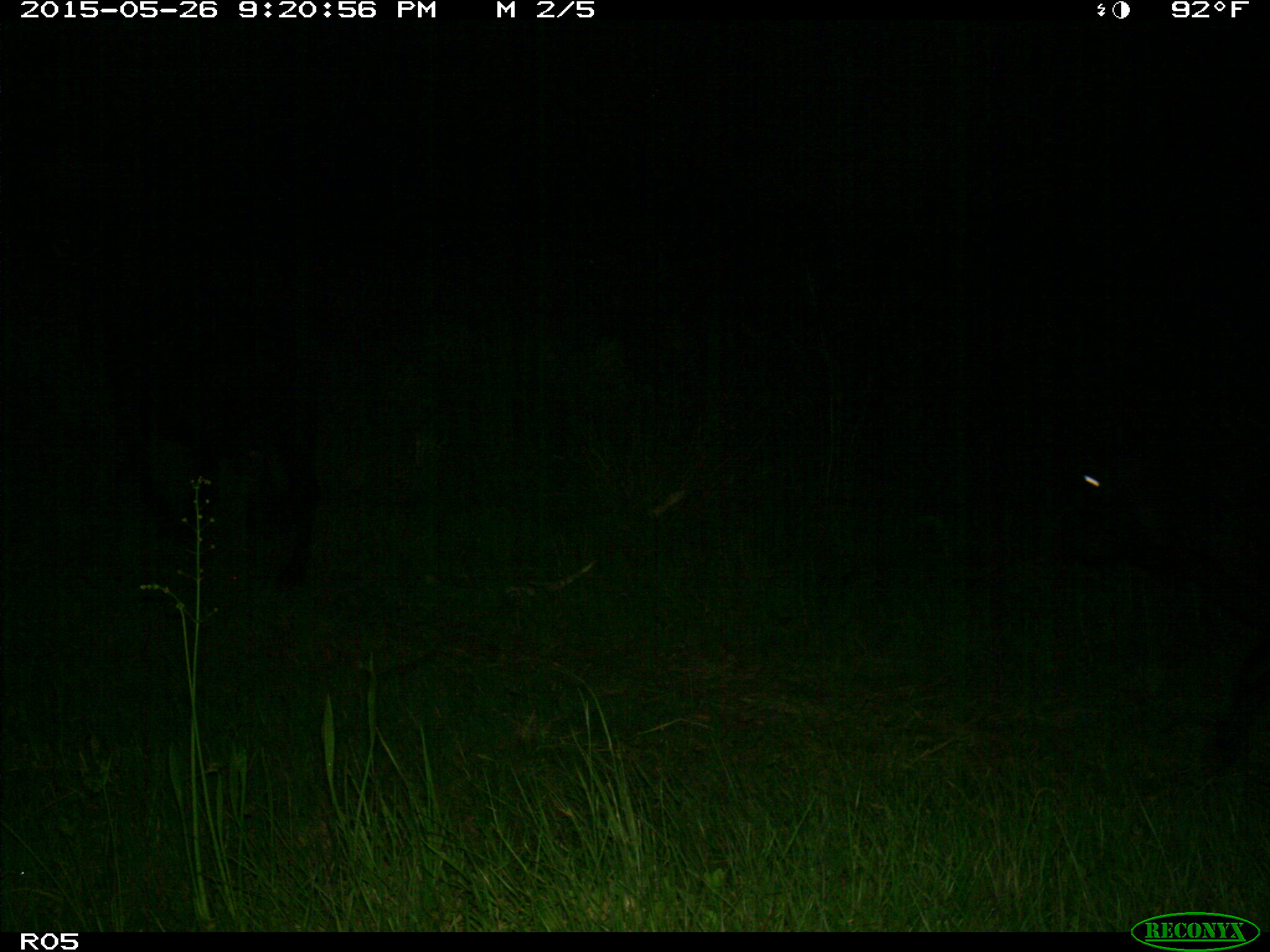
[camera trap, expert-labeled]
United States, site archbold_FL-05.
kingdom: Animalia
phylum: Chordata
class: Mammalia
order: Artiodactyla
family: Bovidae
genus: Bos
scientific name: Bos taurus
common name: domestic cow